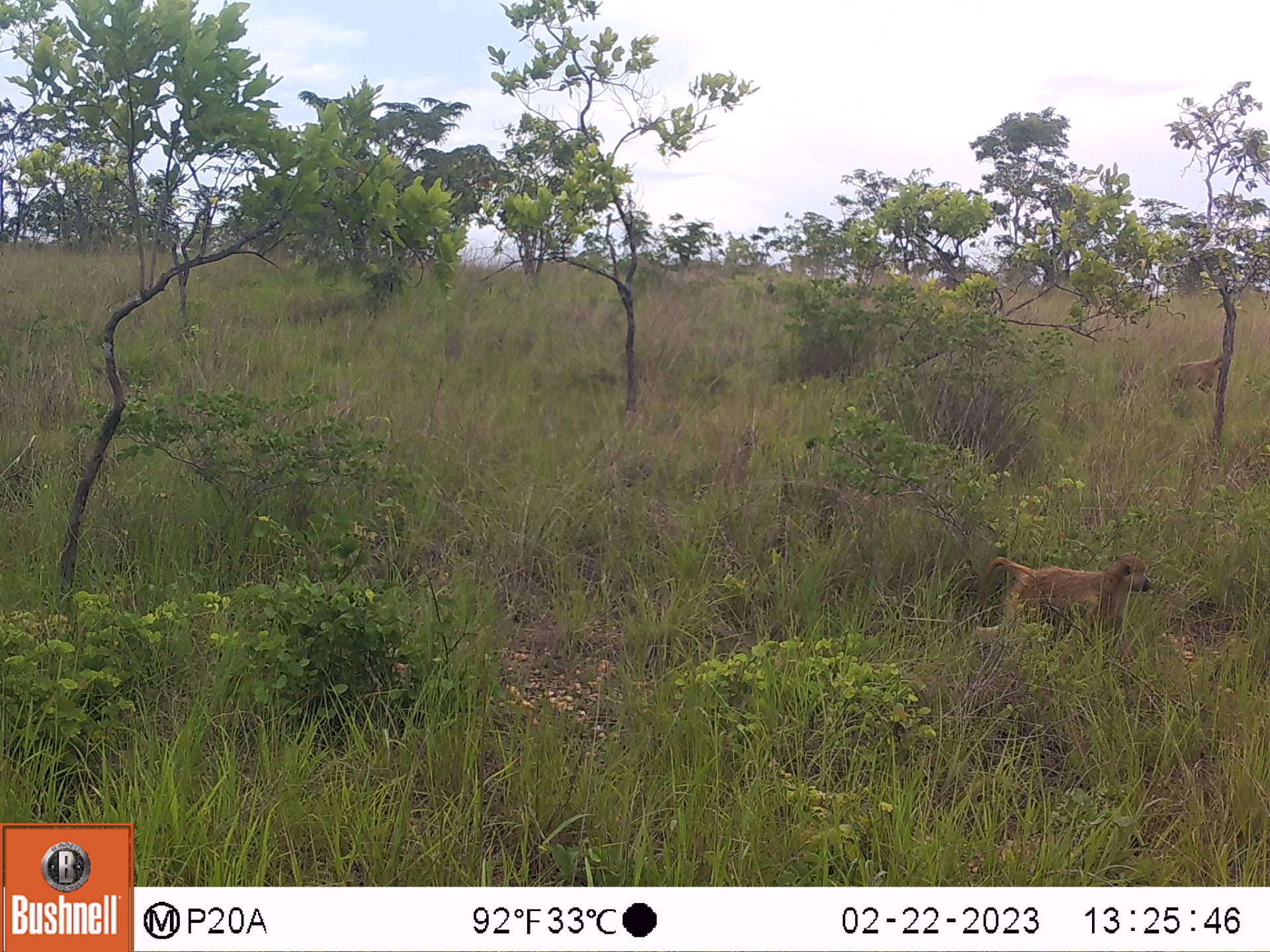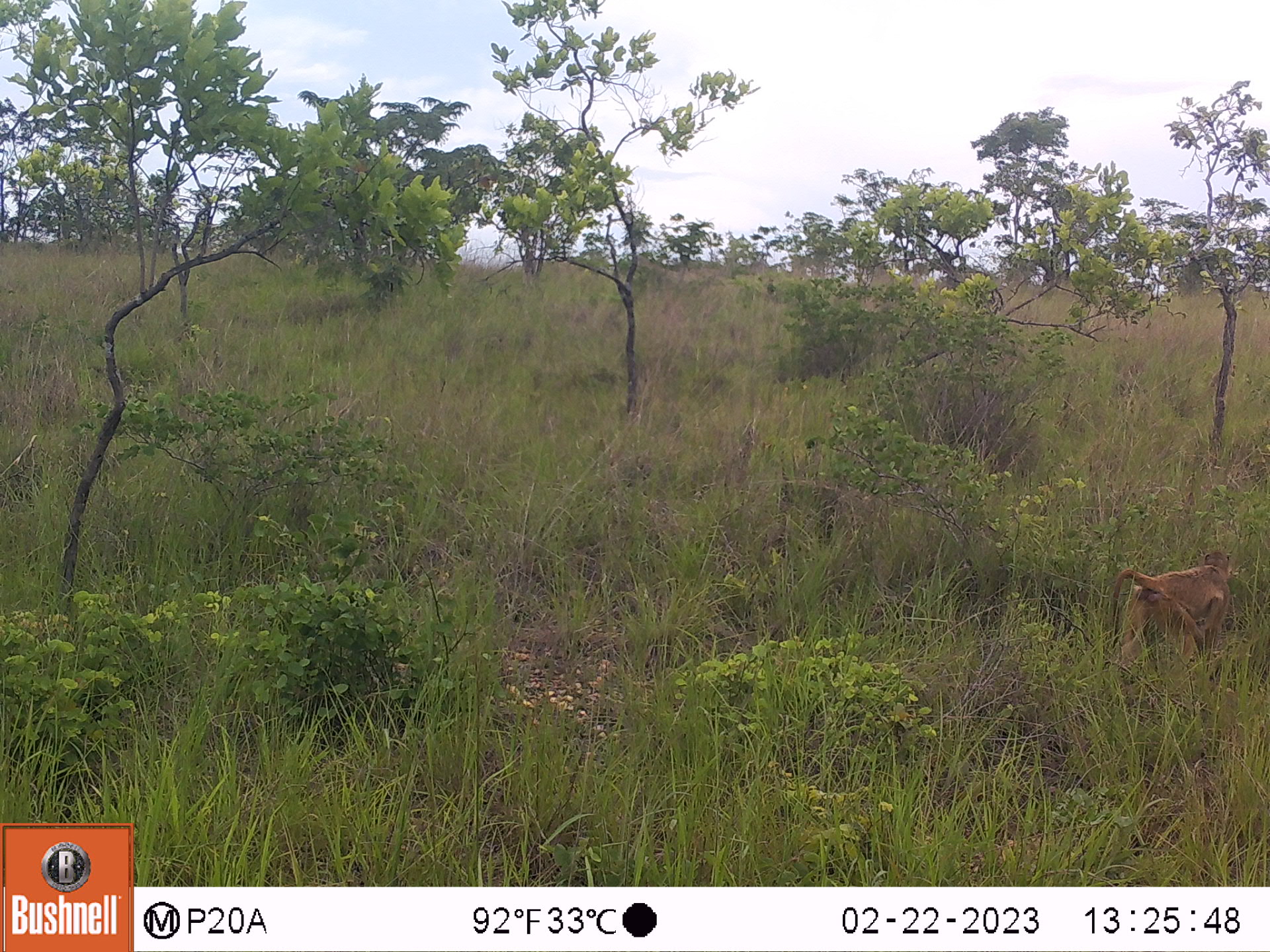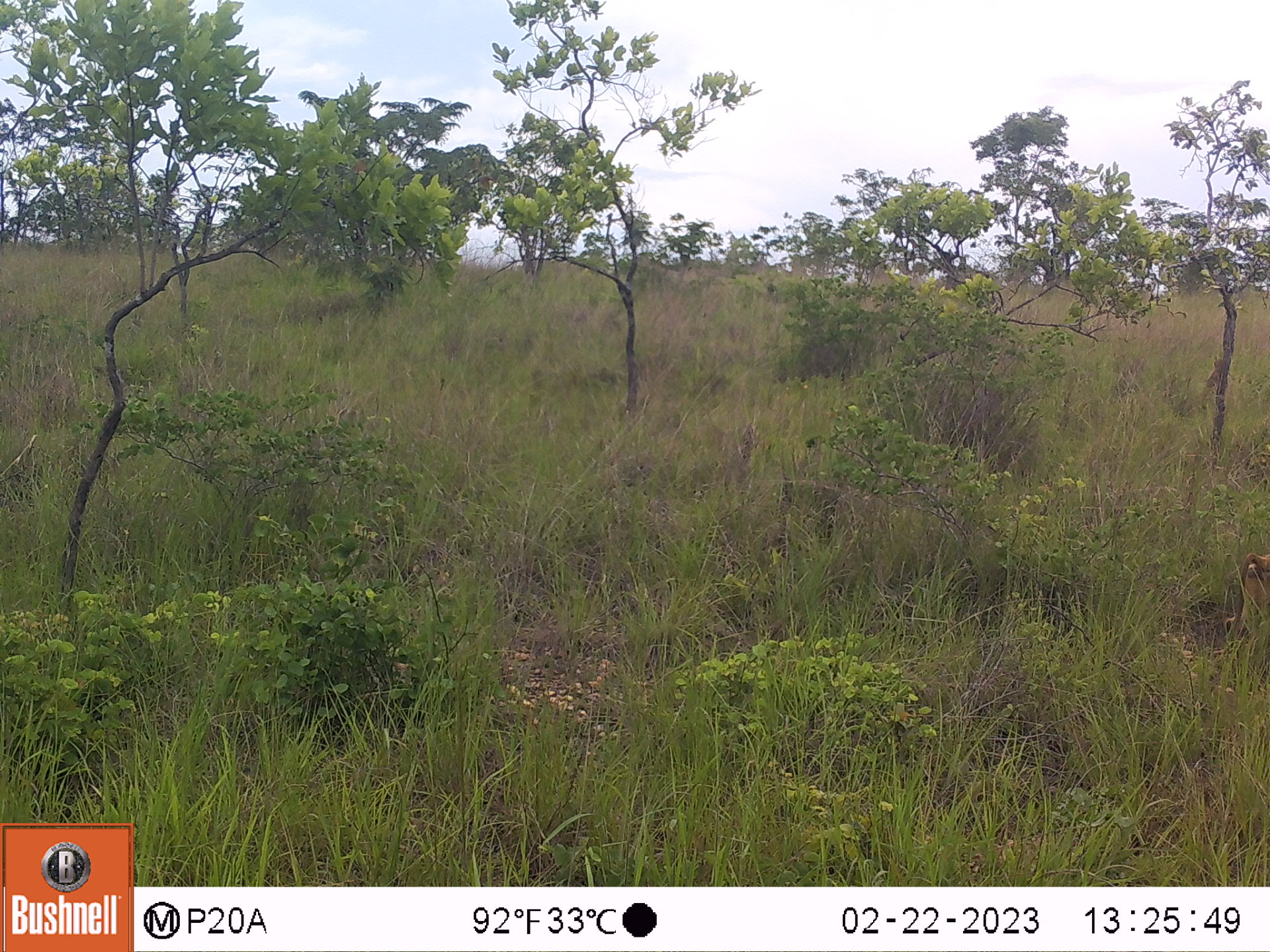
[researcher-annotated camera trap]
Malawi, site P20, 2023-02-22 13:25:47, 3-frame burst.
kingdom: Animalia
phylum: Chordata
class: Mammalia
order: Primates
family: Cercopithecidae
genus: Papio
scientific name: Papio cynocephalus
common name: yellow baboon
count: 2